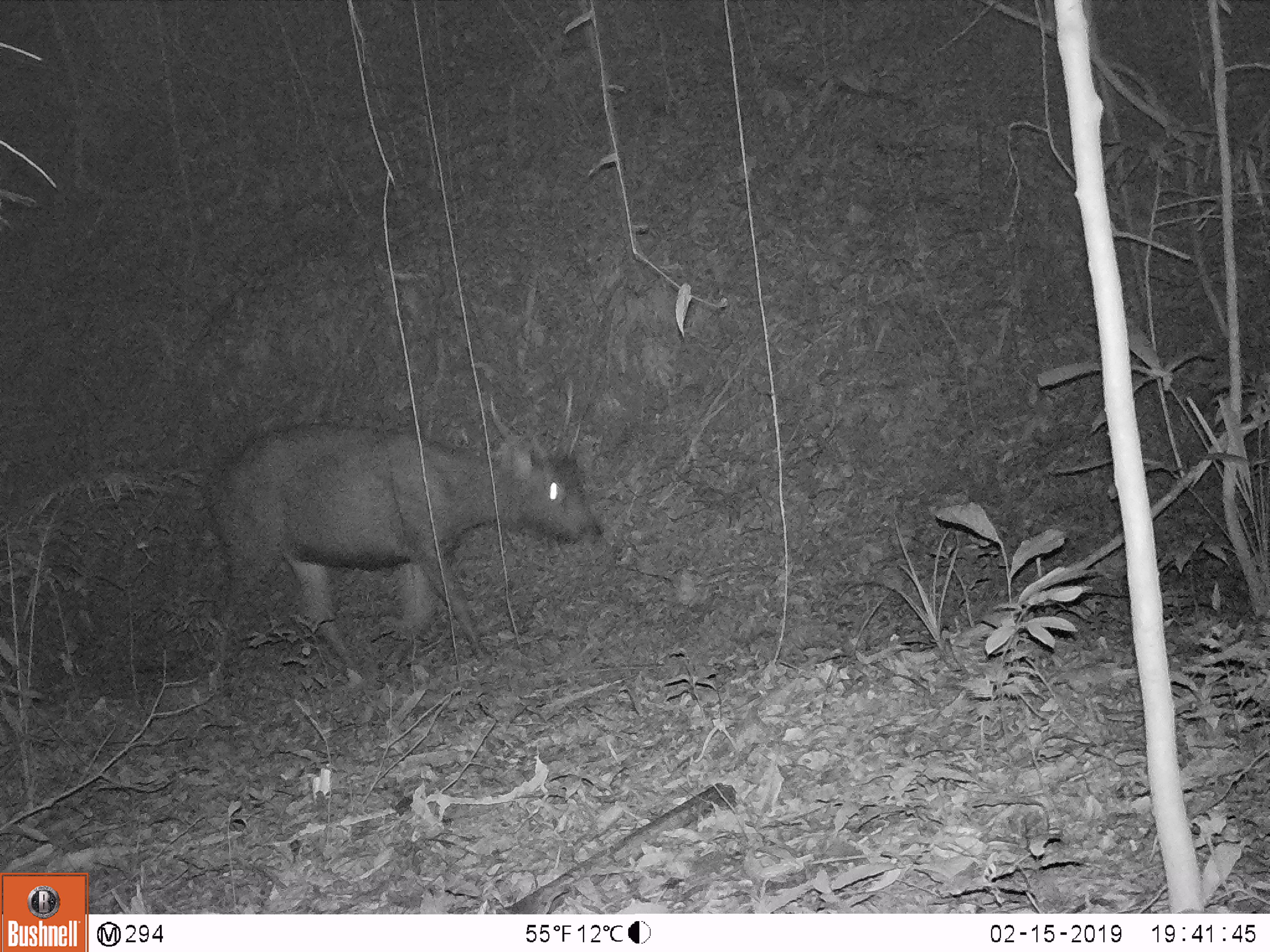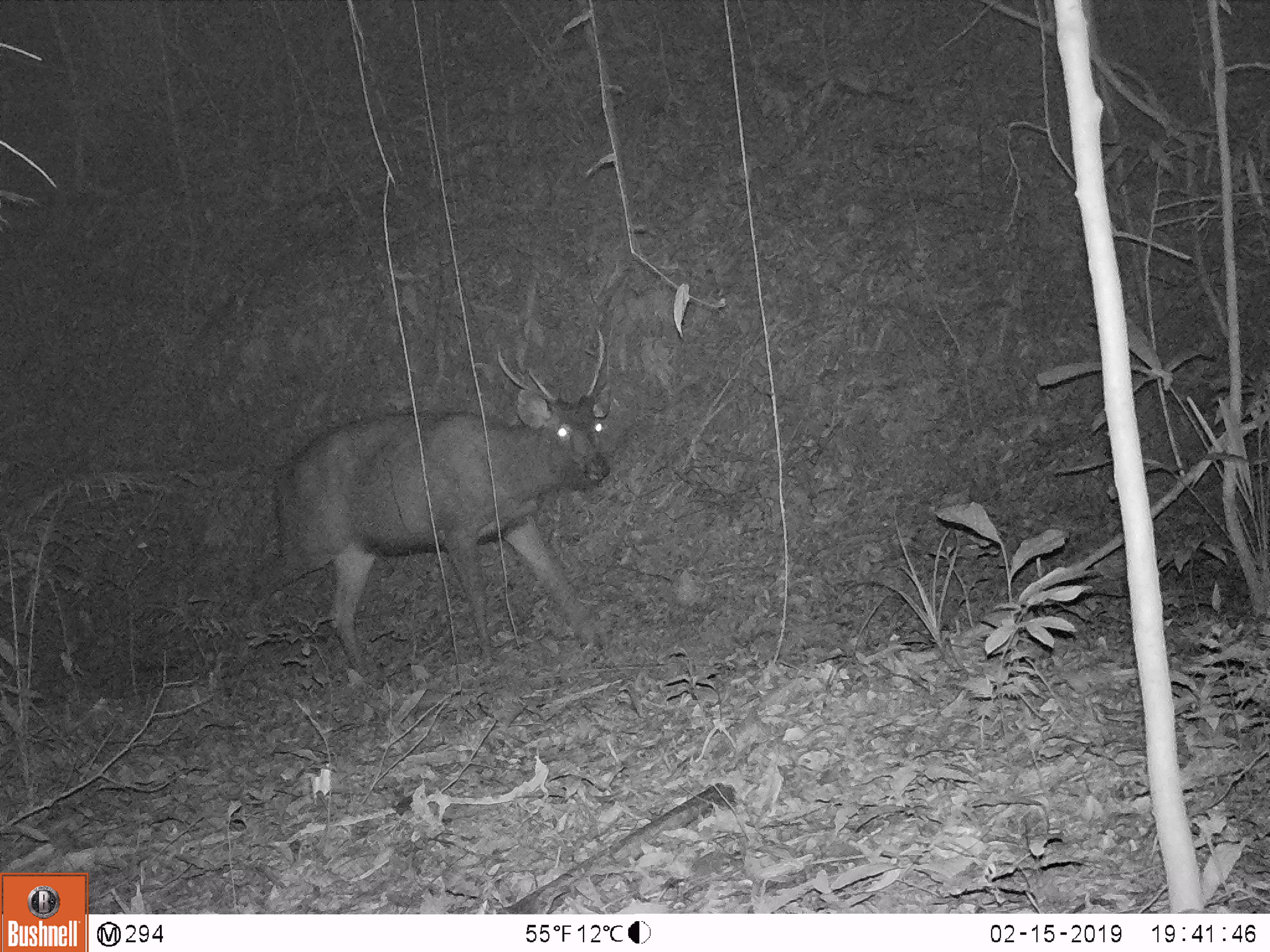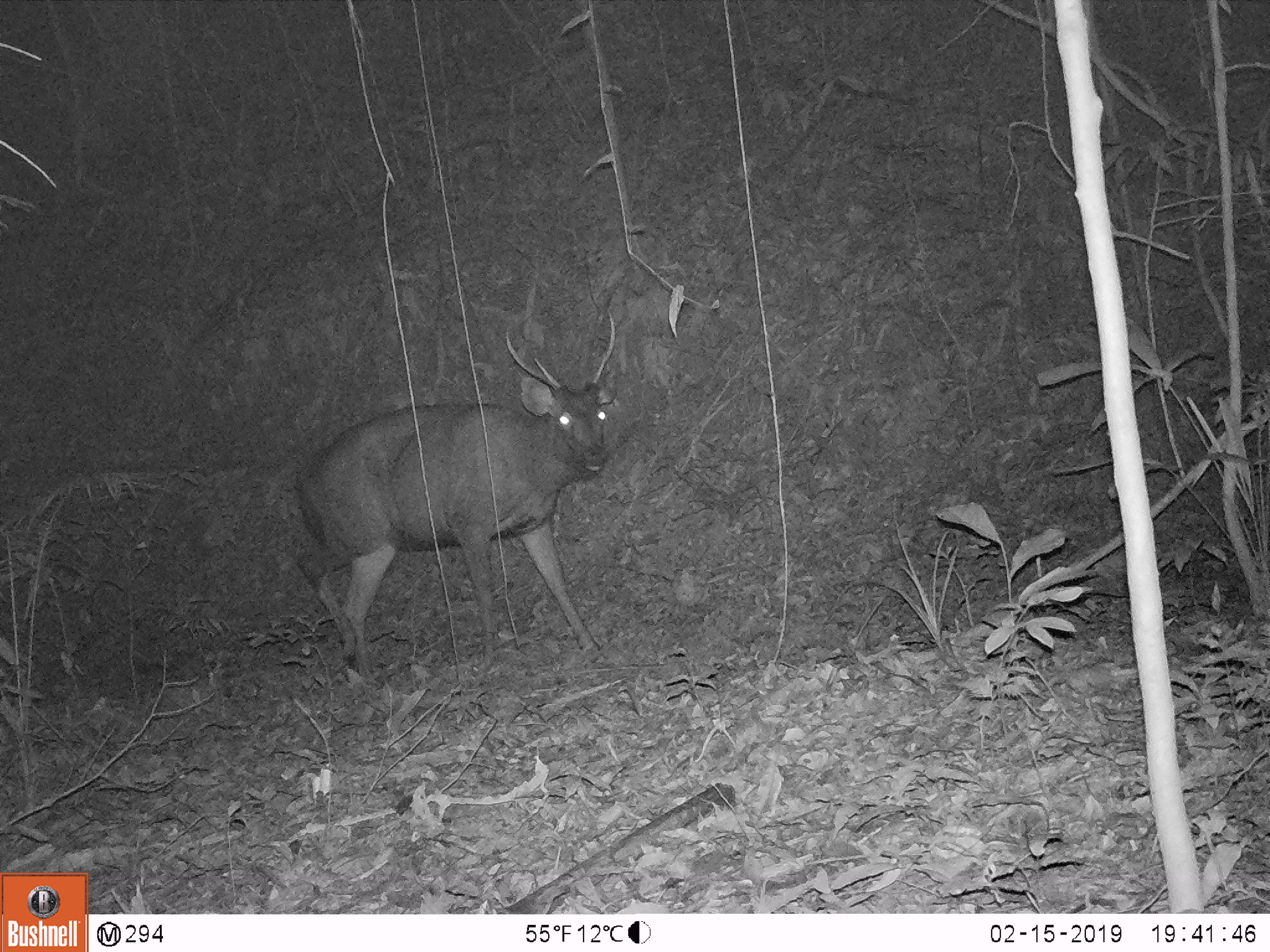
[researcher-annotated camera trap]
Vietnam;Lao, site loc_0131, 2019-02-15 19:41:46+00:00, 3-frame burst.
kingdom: Animalia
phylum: Chordata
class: Mammalia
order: Artiodactyla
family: Cervidae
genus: Rusa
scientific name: Rusa unicolor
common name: sambar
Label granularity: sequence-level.